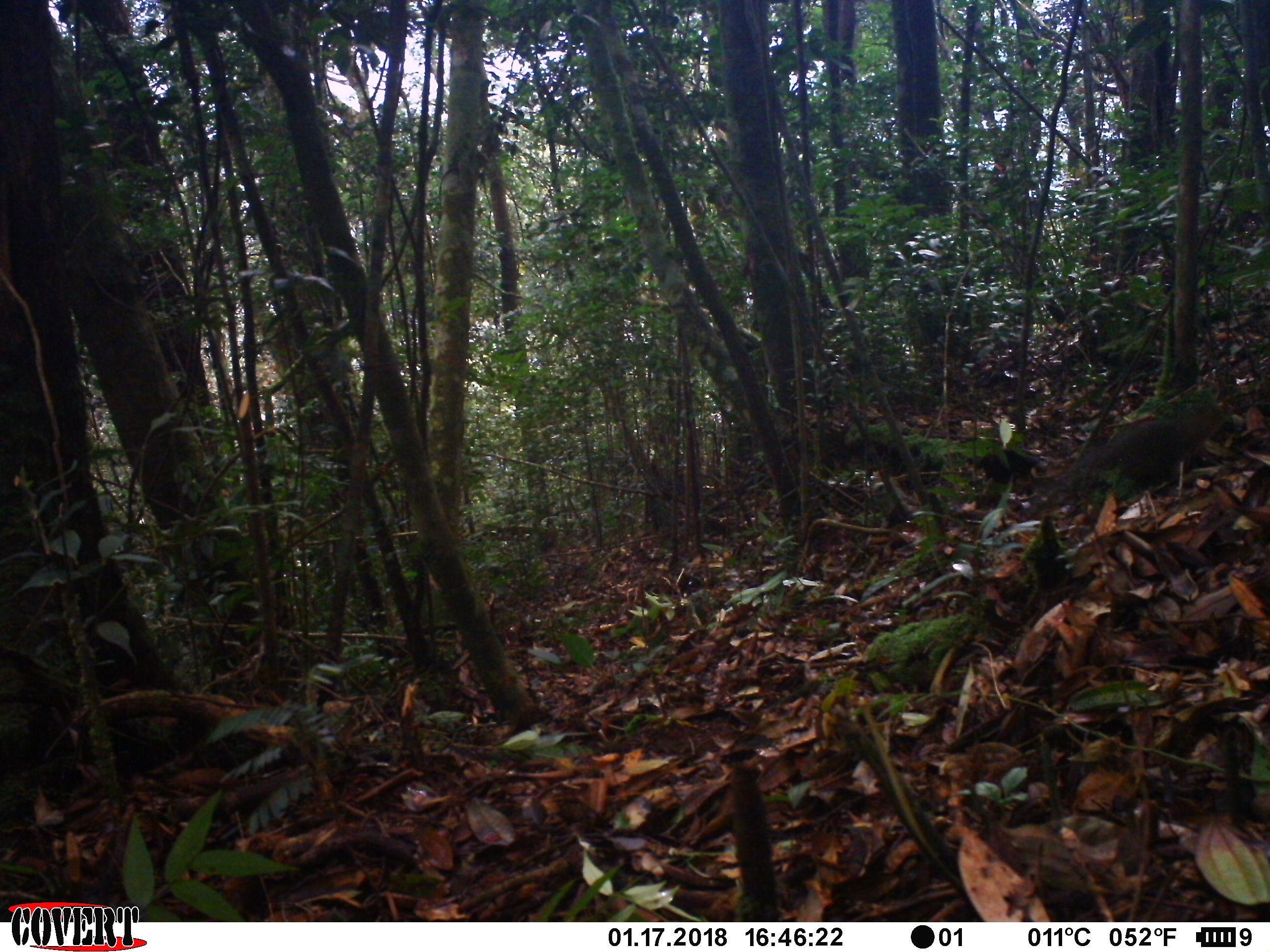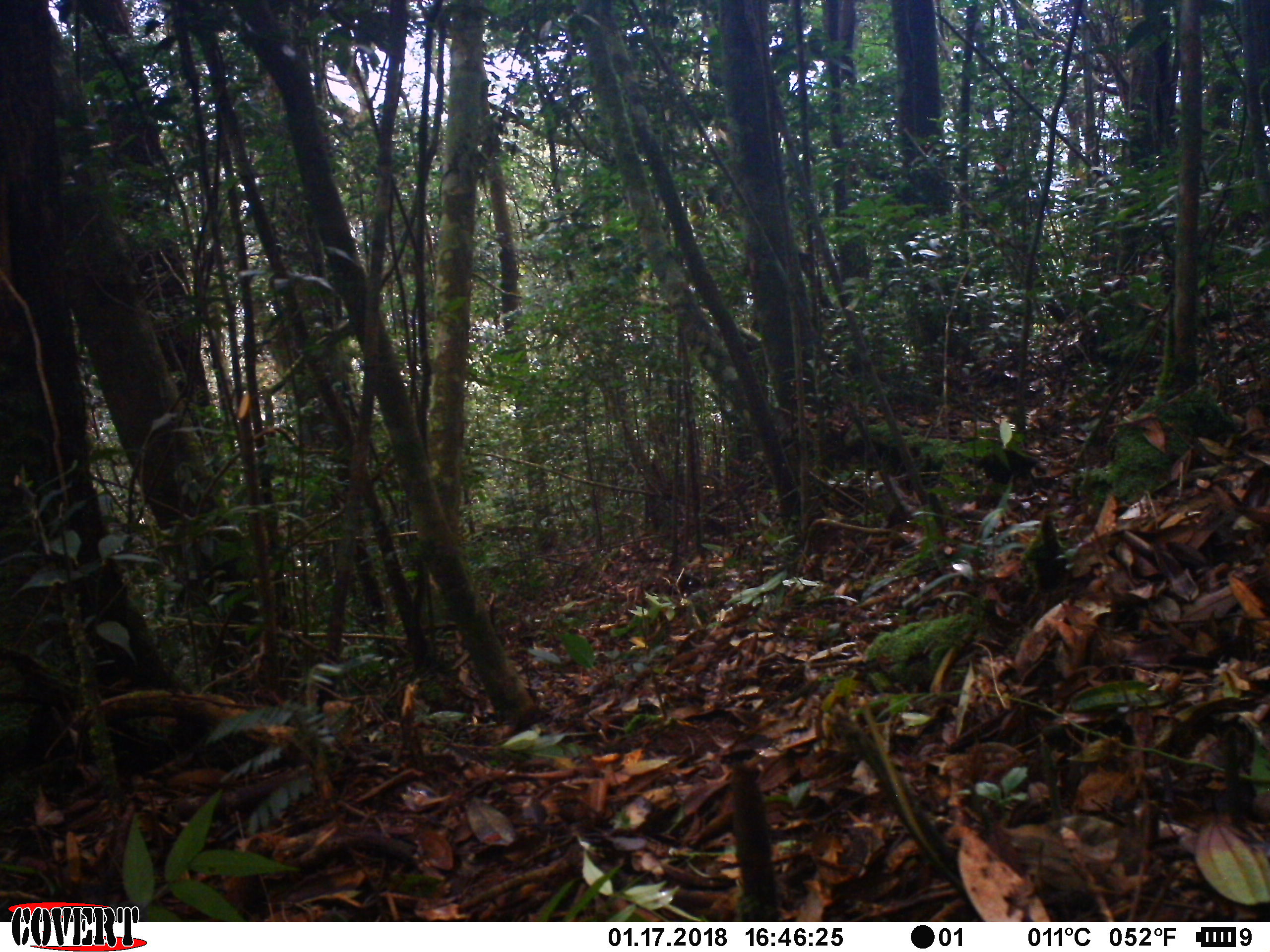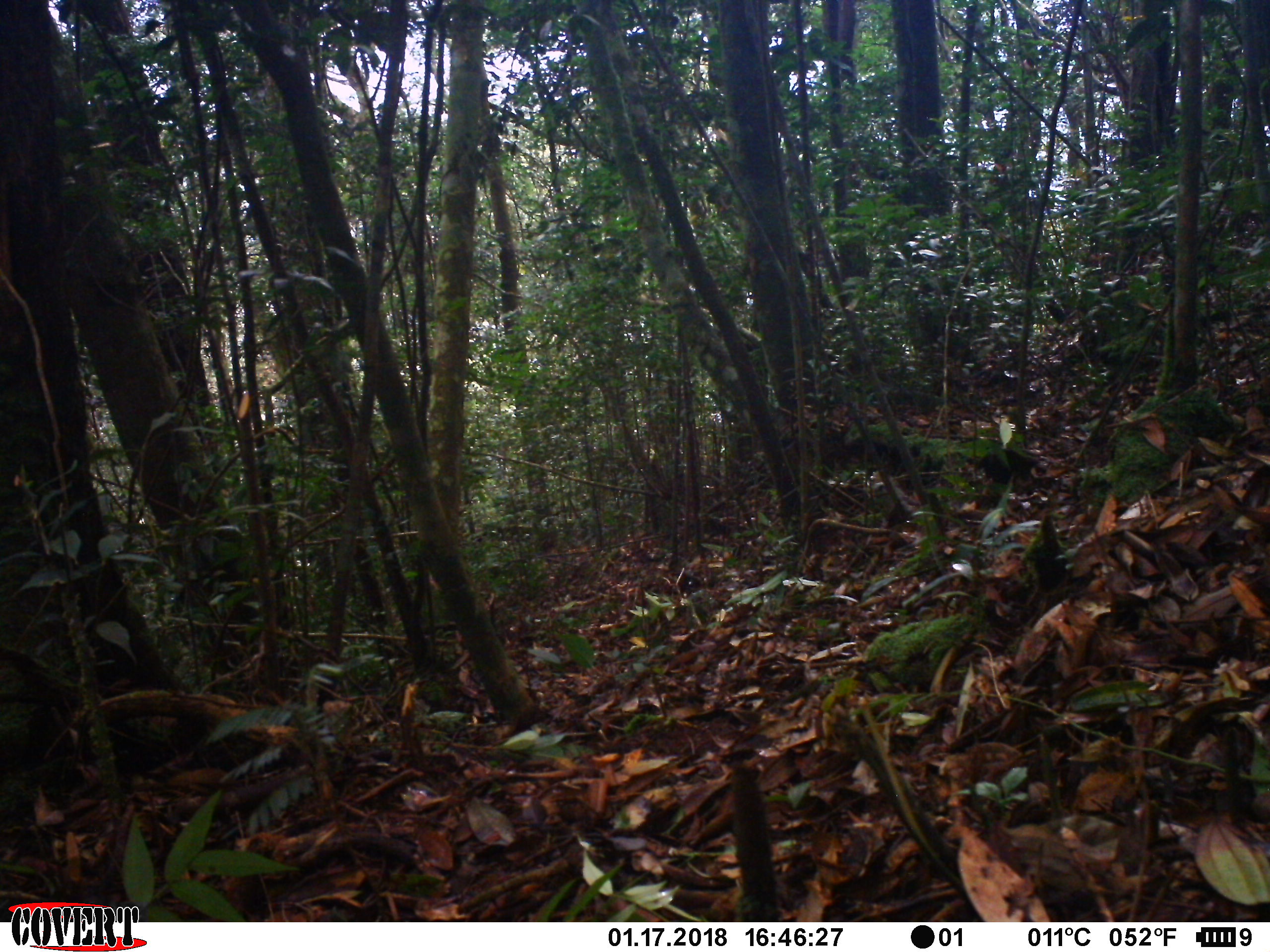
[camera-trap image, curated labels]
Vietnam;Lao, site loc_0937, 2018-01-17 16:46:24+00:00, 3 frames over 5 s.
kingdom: Animalia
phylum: Chordata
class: Mammalia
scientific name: Mammalia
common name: mammal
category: unidentified small mammal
Unidentified small mammal (mammal) (Mammalia). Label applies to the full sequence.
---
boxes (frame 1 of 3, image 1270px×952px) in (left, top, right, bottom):
unidentified small mammal: (1016, 403, 1233, 521)